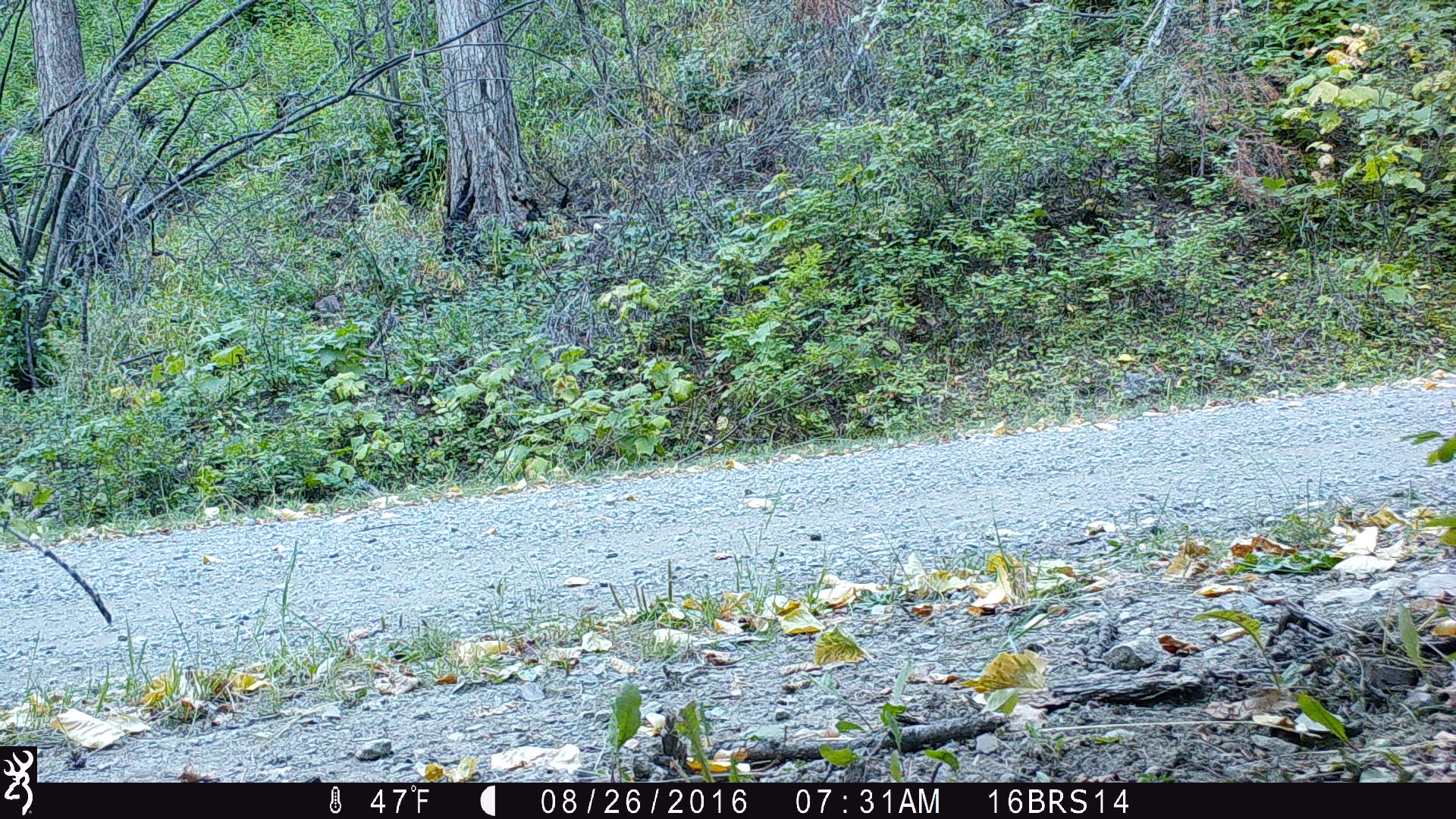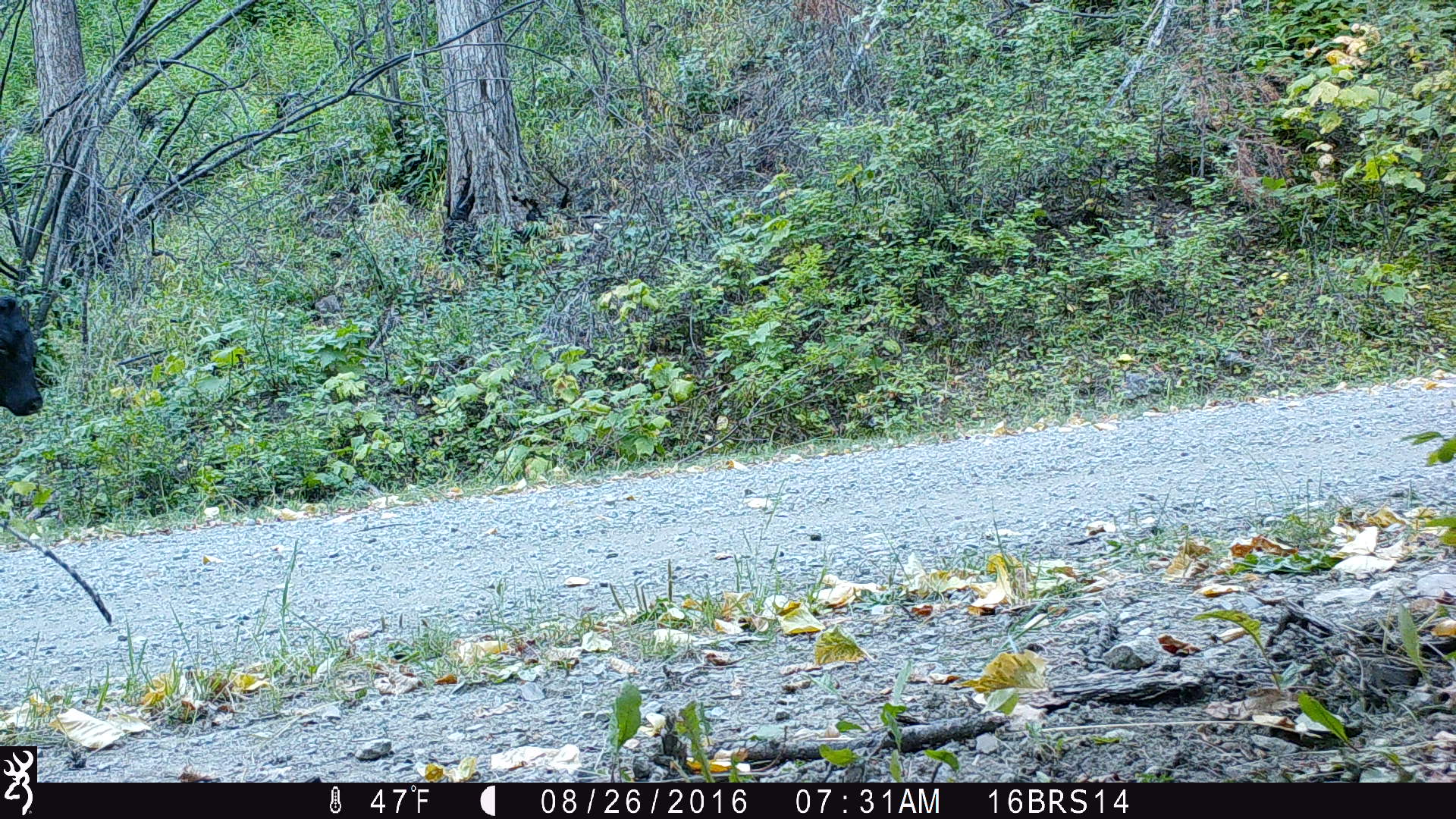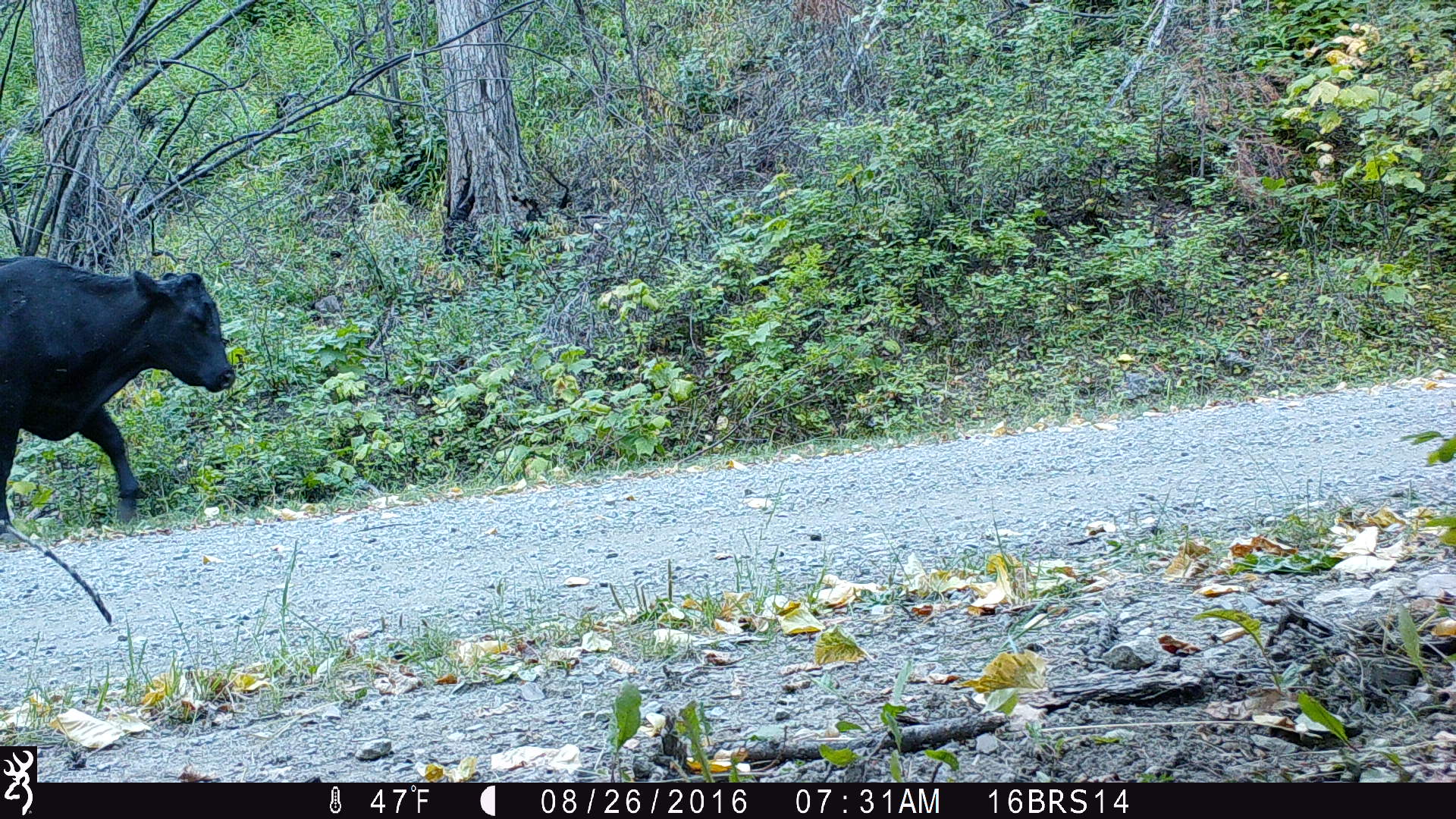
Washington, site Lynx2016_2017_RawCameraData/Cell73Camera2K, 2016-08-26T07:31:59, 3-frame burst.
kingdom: Animalia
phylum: Chordata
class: Mammalia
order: Artiodactyla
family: Bovidae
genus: Bos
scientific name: Bos taurus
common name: domestic cattle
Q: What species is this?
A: Domestic cattle (Bos taurus).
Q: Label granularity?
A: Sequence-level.